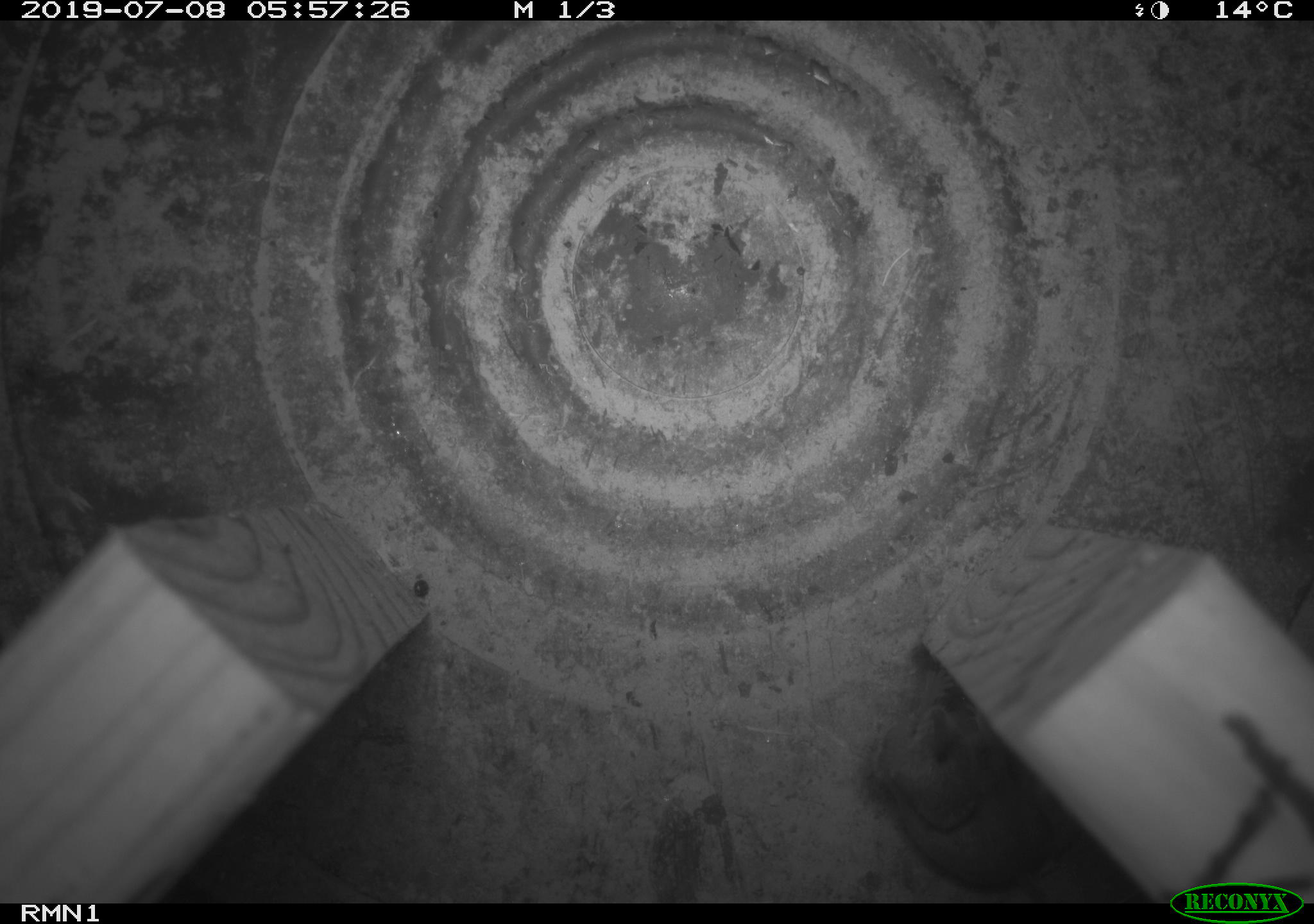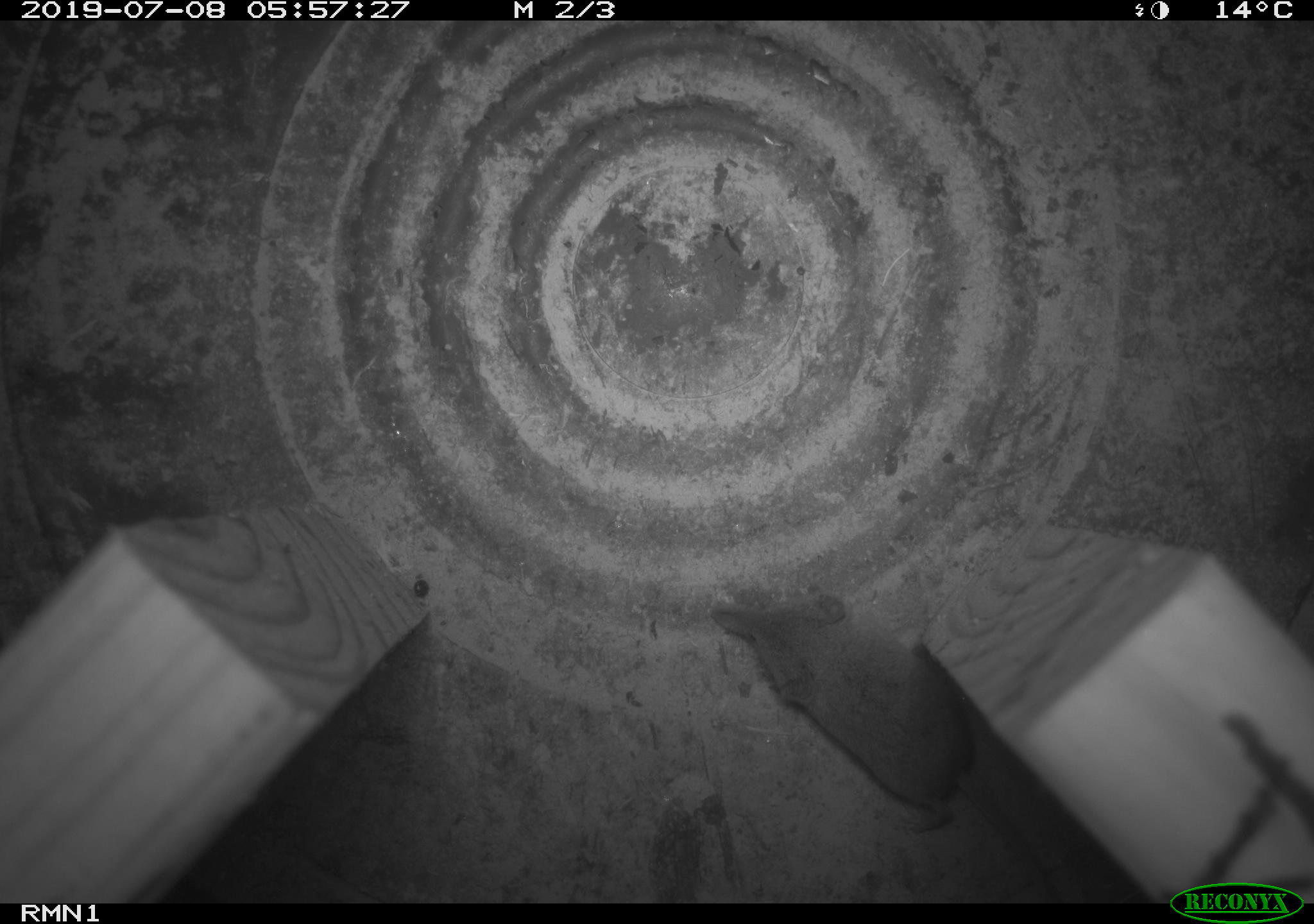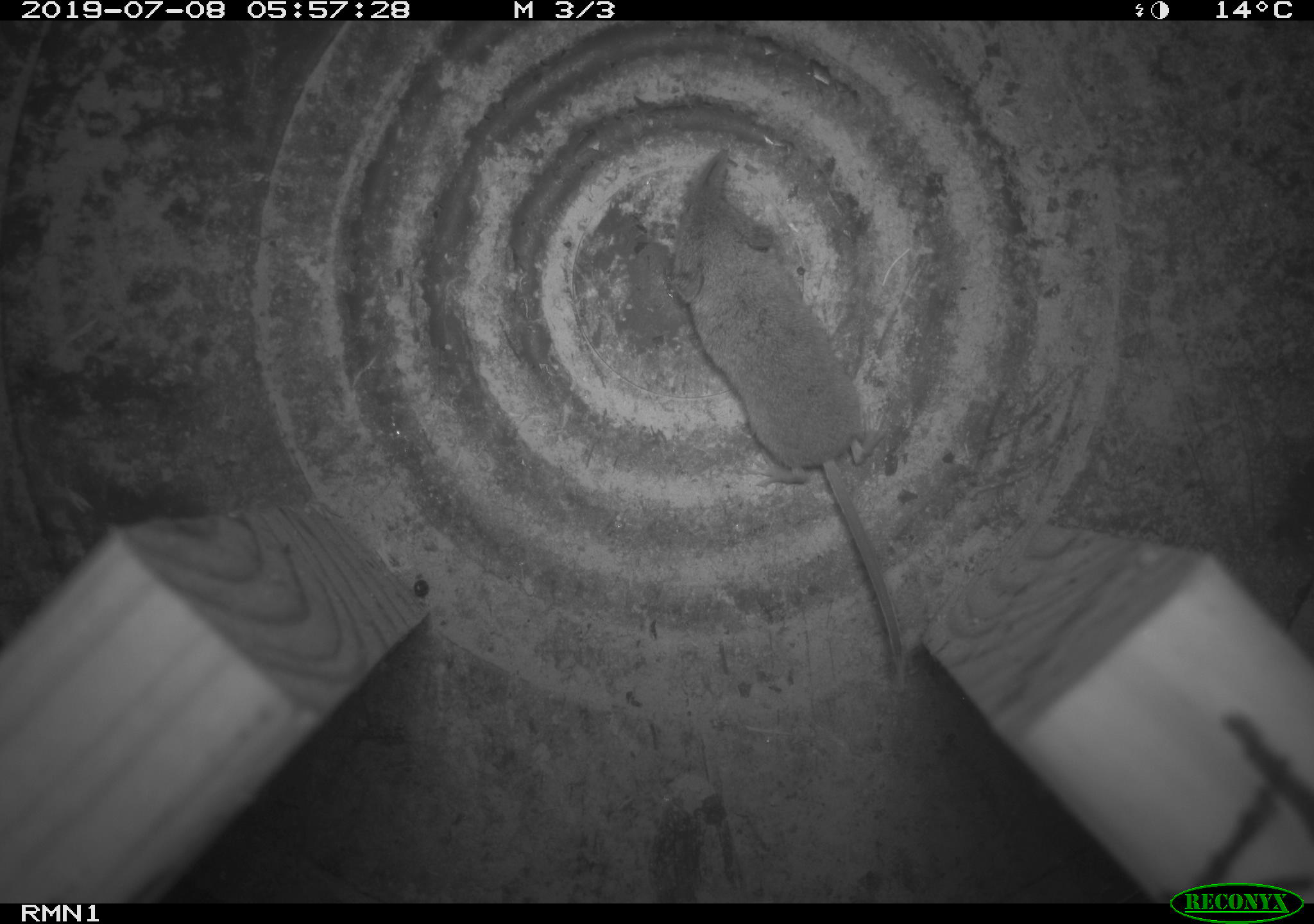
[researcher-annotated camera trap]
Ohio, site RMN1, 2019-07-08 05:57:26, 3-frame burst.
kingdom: Animalia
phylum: Chordata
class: Mammalia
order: Eulipotyphla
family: Soricidae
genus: Sorex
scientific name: Sorex cinereus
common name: masked shrew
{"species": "masked shrew (Sorex cinereus)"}